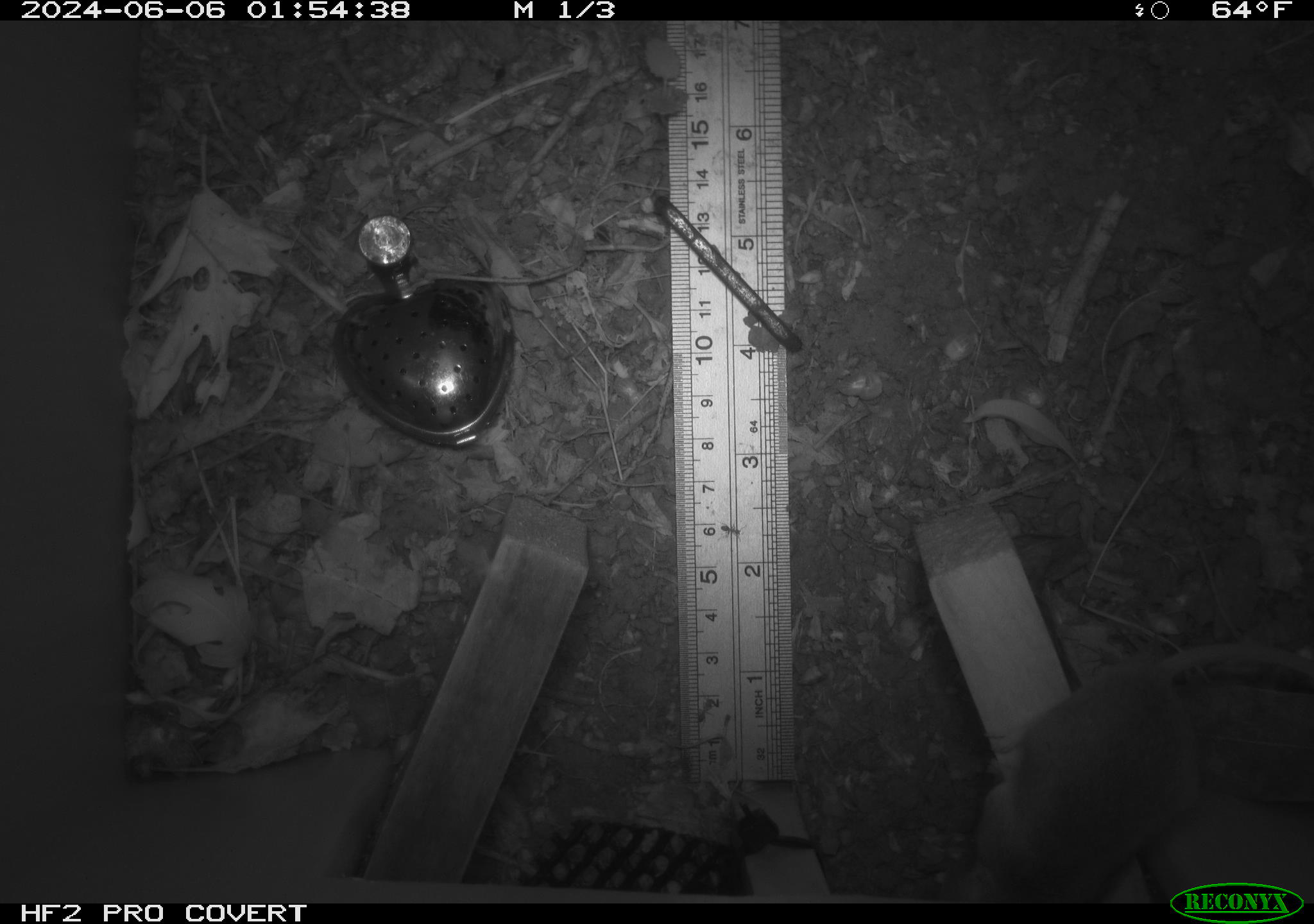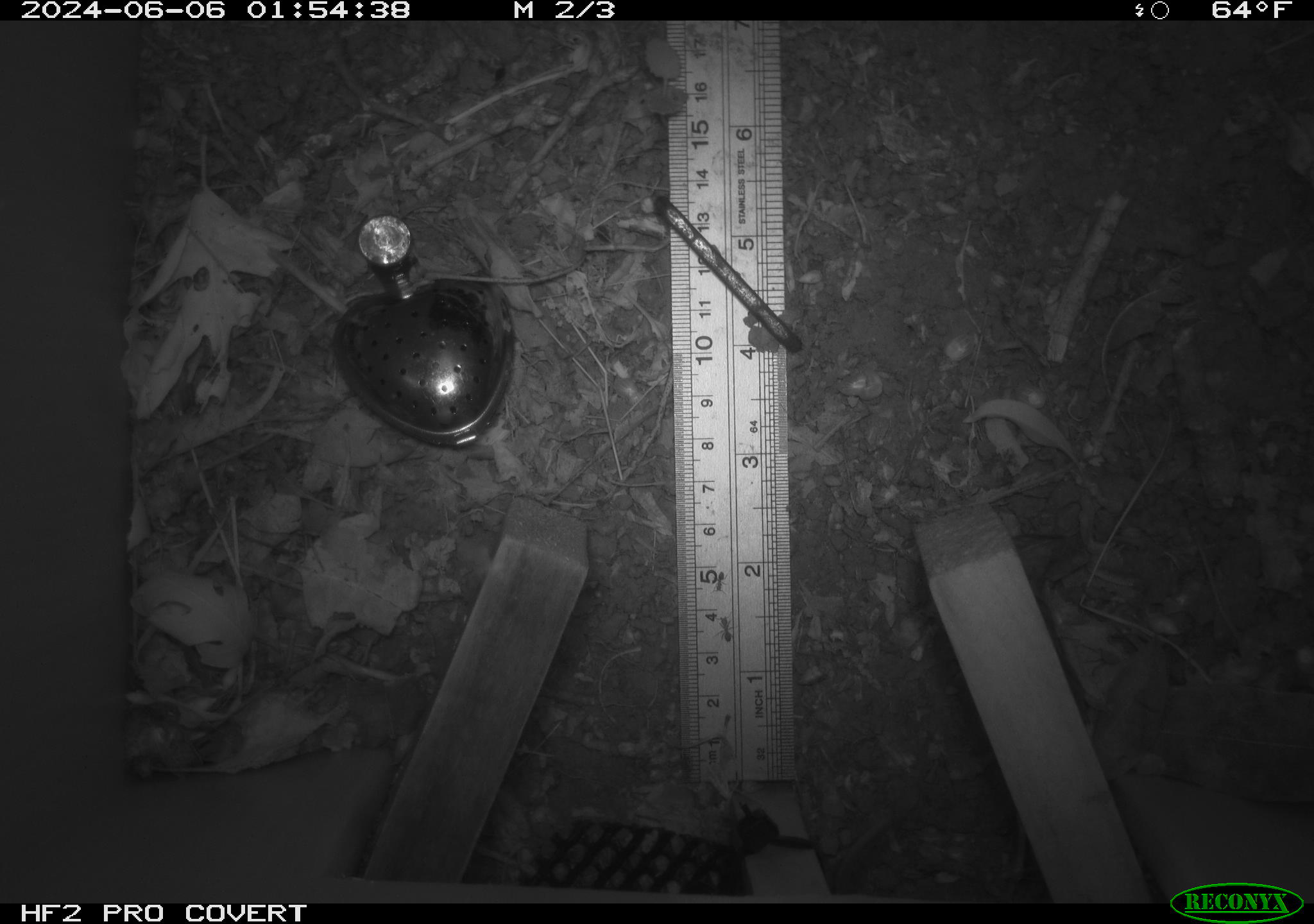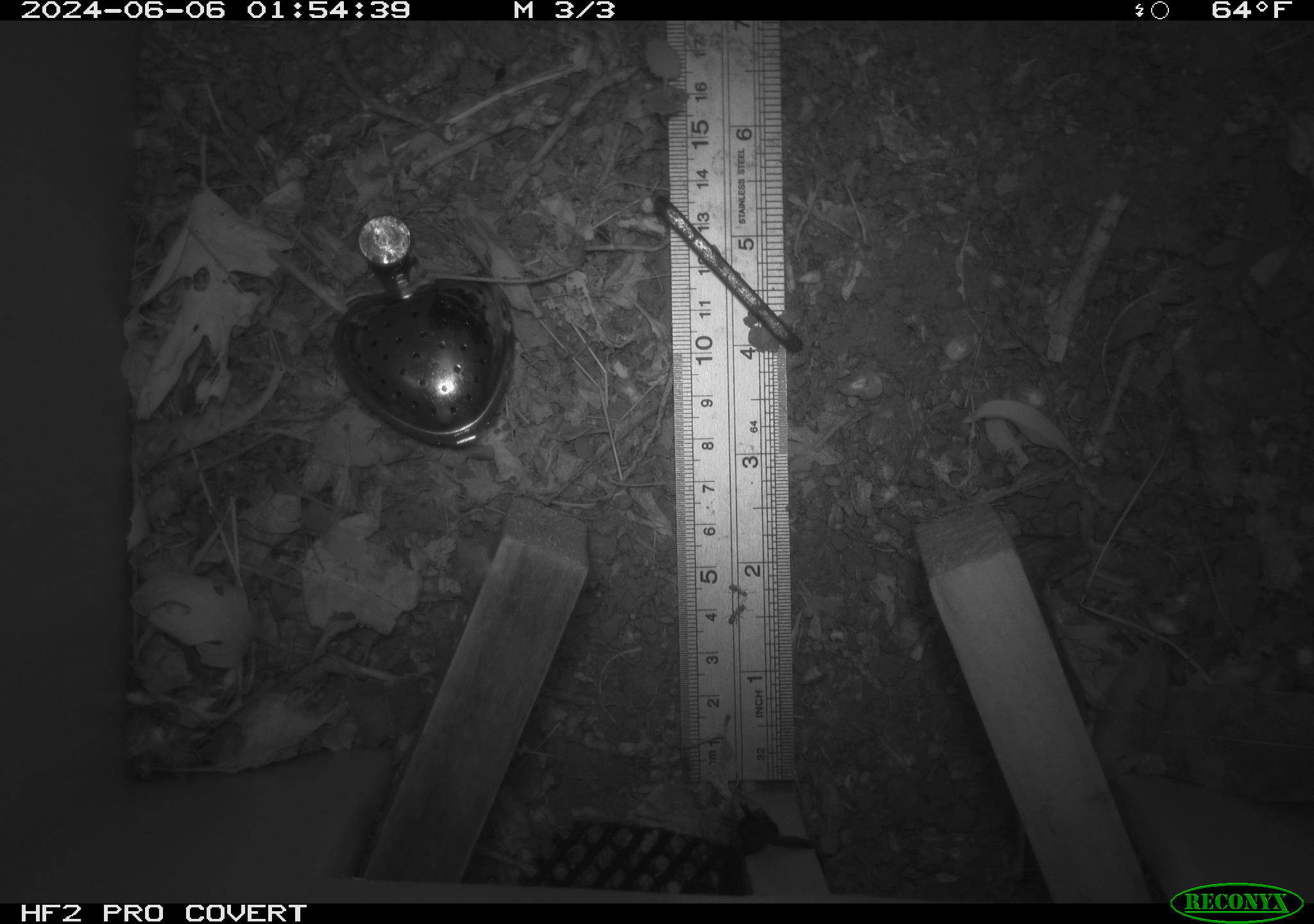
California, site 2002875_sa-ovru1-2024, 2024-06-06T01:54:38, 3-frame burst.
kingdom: Animalia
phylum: Chordata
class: Mammalia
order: Rodentia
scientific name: Rodentia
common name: rodent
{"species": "rodent (Rodentia)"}